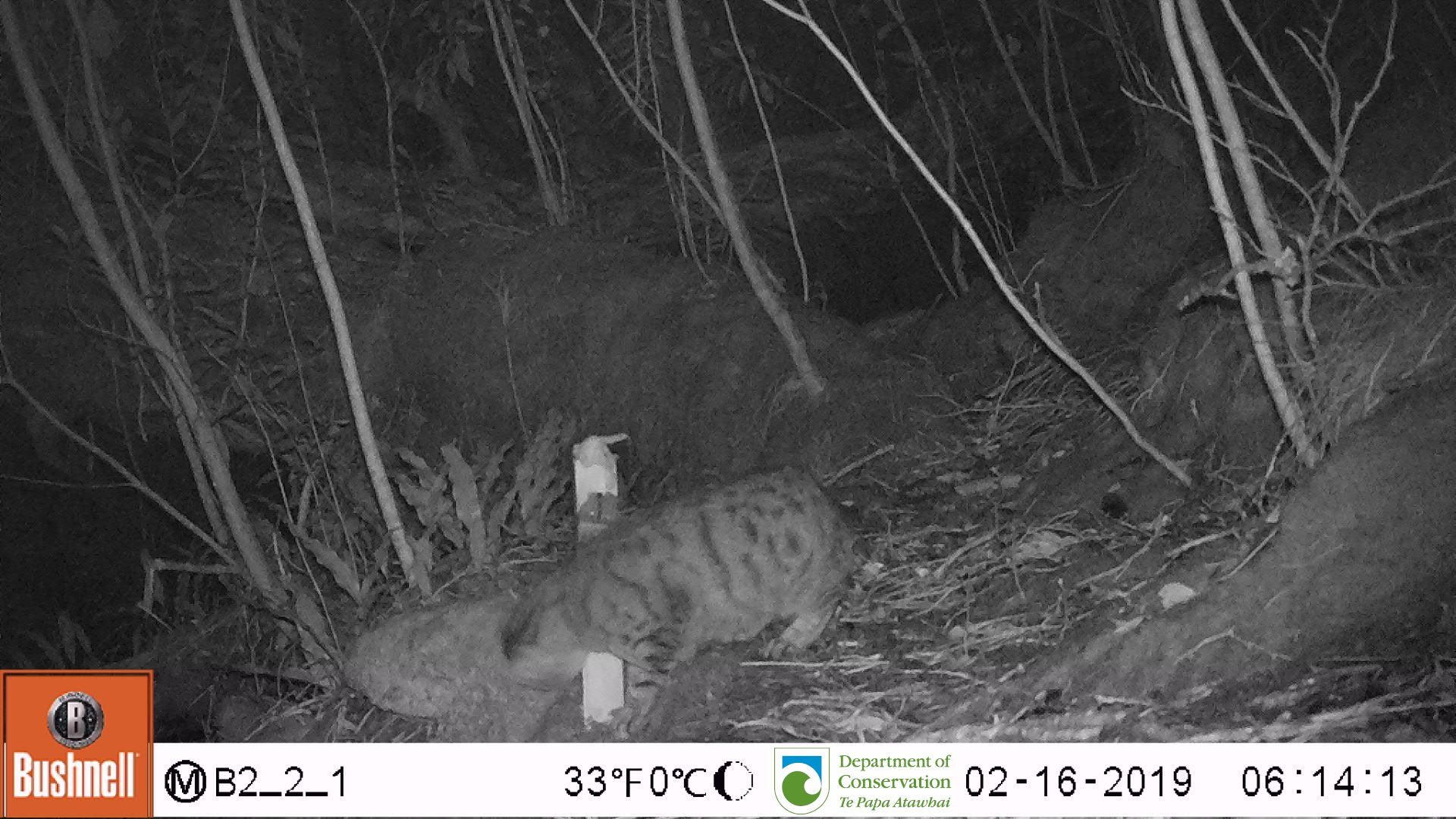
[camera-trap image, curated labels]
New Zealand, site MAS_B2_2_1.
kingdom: Animalia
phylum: Chordata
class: Mammalia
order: Carnivora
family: Felidae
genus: Felis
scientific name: Felis catus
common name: domestic cat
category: cat